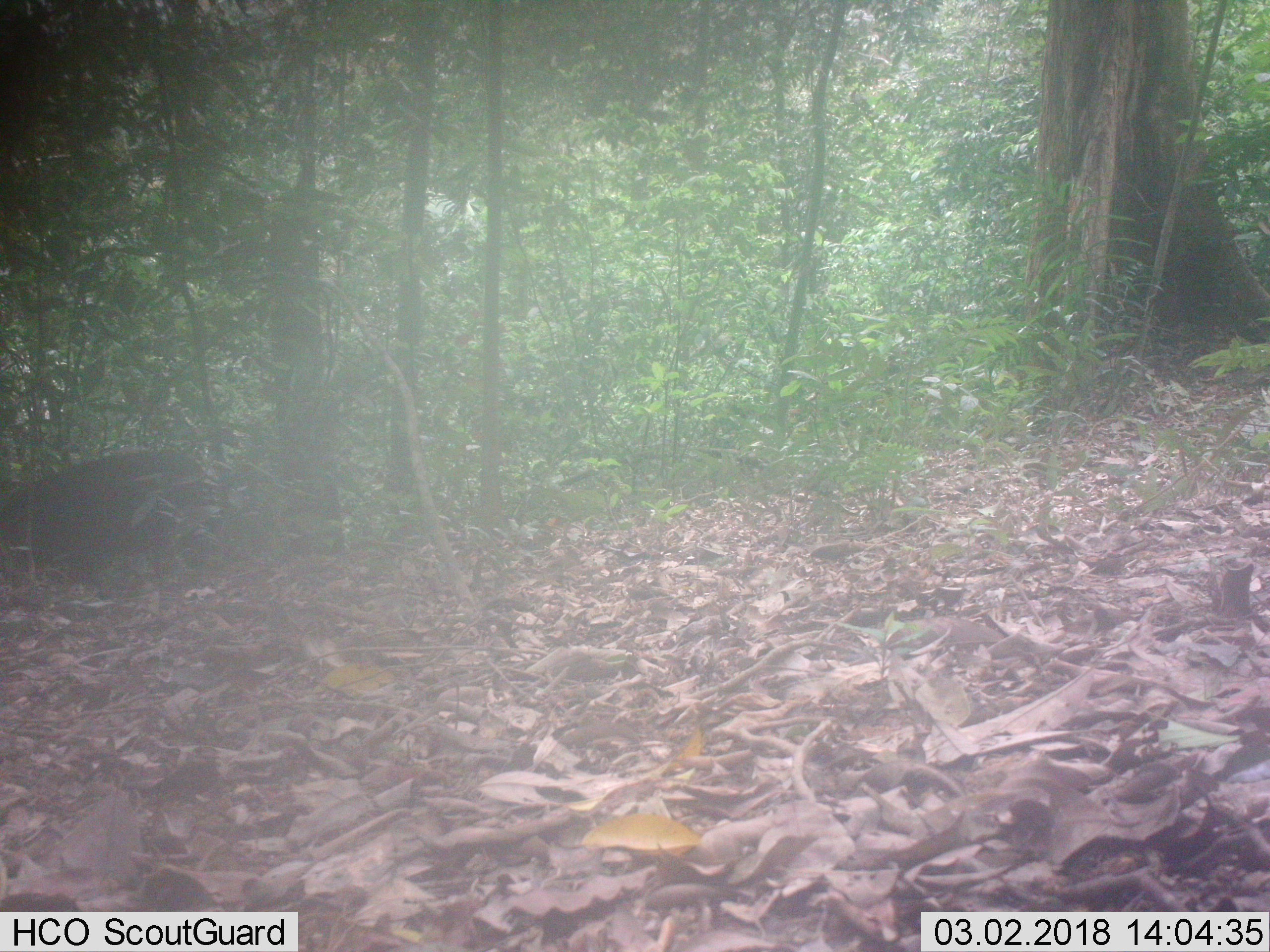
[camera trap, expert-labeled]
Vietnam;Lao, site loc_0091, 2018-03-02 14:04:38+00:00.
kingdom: Animalia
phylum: Chordata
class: Mammalia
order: Artiodactyla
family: Suidae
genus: Sus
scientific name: Sus scrofa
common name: eurasian wild pig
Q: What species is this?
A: Eurasian wild pig (Sus scrofa).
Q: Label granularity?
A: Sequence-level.